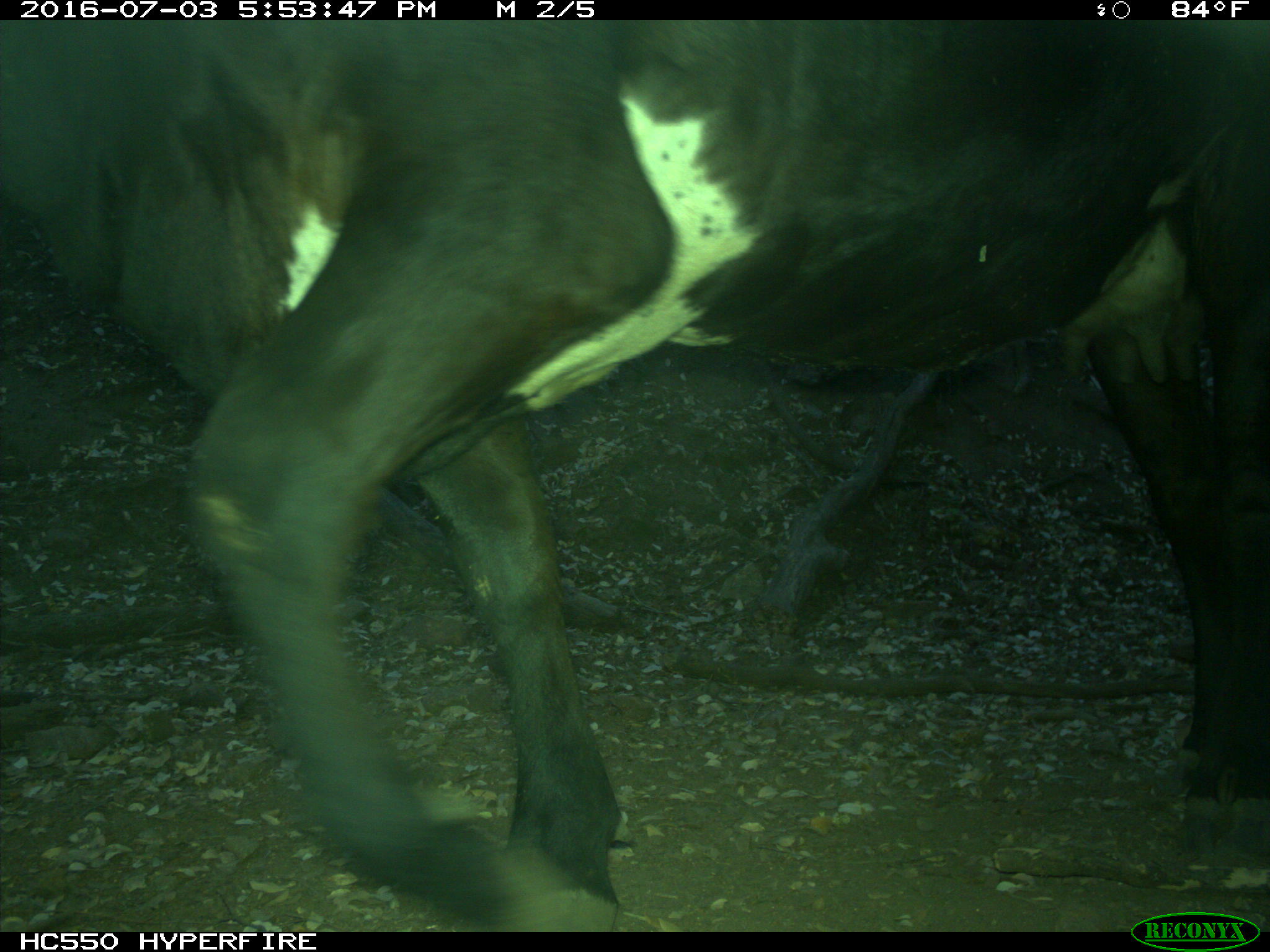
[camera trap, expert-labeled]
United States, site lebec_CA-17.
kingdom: Animalia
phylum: Chordata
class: Mammalia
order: Artiodactyla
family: Bovidae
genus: Bos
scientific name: Bos taurus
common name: domestic cow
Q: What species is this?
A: Bos taurus (domestic cow).